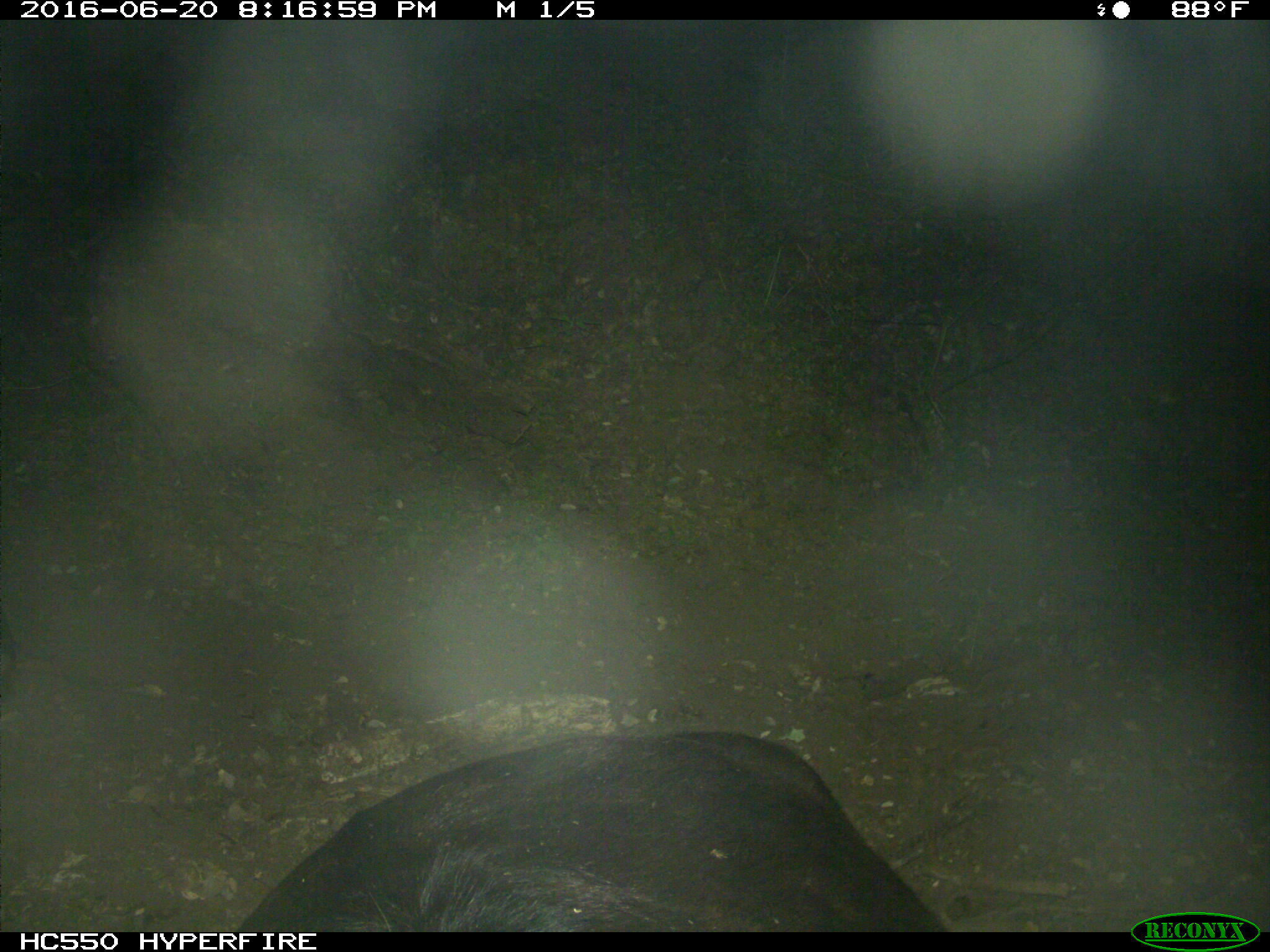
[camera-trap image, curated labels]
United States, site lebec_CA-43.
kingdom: Animalia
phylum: Chordata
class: Mammalia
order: Artiodactyla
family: Bovidae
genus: Bos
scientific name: Bos taurus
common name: domestic cow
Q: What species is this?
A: Bos taurus (domestic cow).